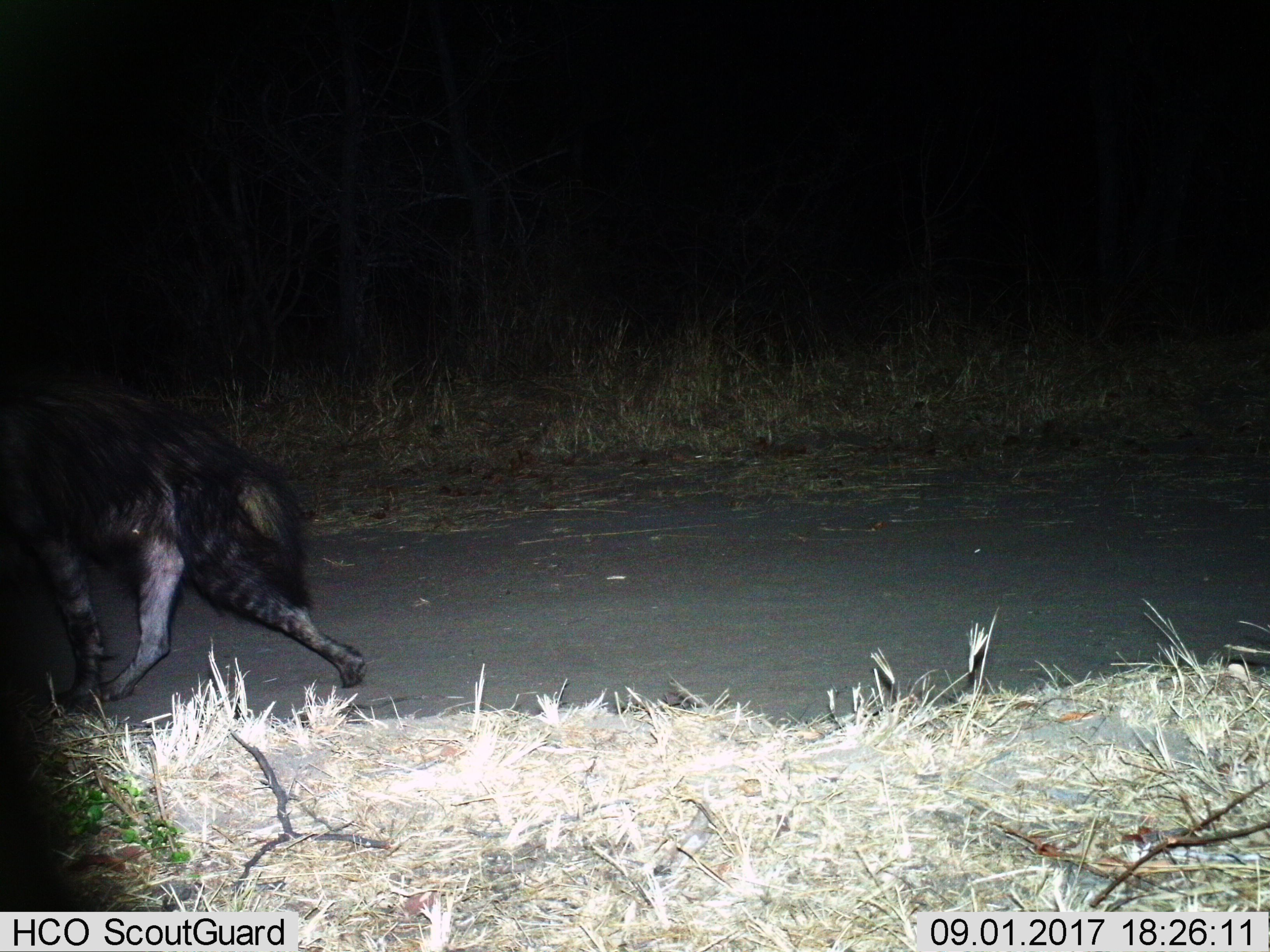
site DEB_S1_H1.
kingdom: Animalia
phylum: Chordata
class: Mammalia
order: Carnivora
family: Hyaenidae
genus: Parahyaena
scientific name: Parahyaena brunnea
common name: brown hyena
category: hyenabrown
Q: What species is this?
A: Hyenabrown (brown hyena) (Parahyaena brunnea).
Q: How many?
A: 1.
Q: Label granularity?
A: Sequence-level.